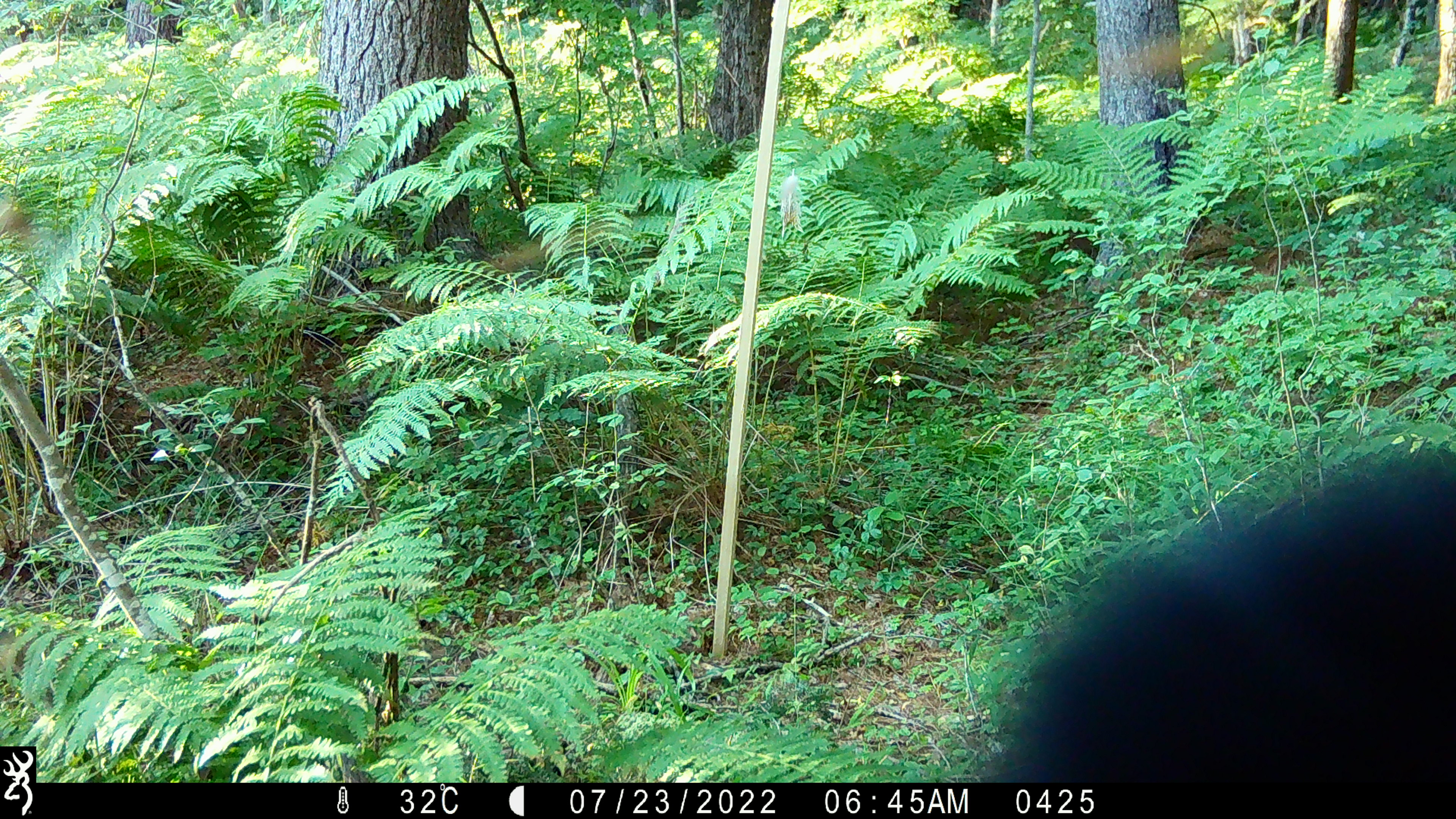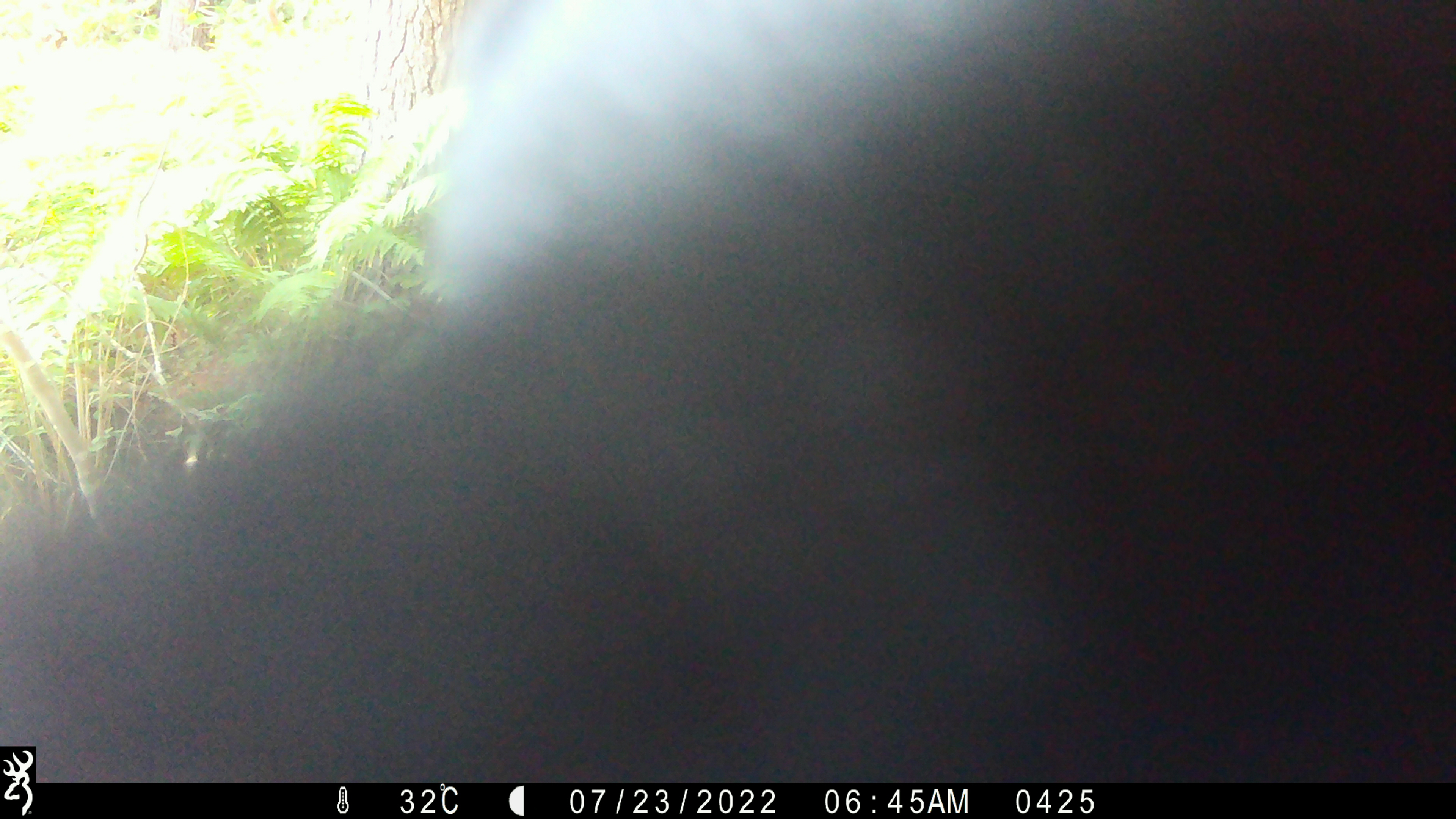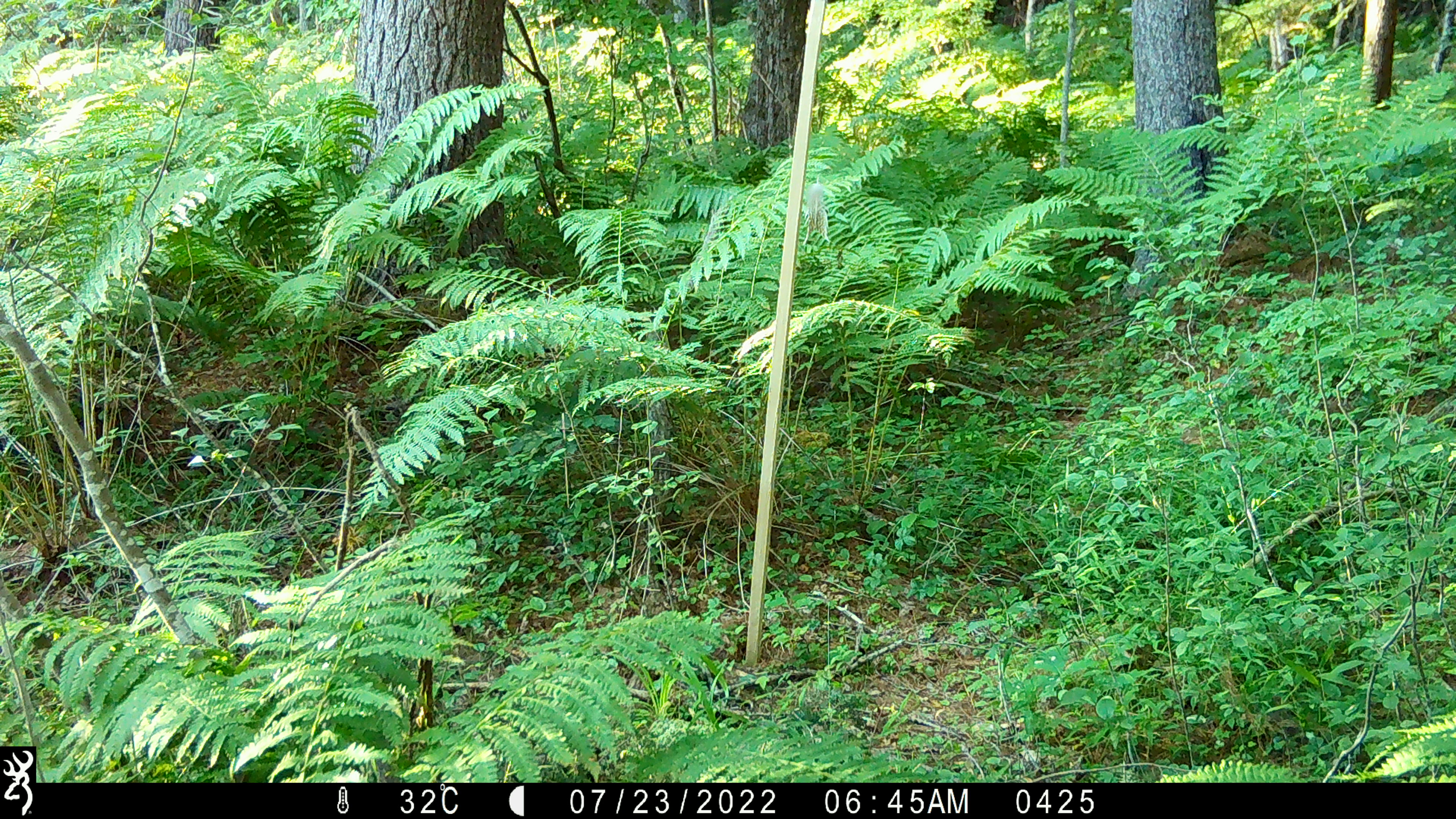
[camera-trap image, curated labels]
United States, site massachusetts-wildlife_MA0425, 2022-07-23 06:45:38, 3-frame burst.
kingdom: Animalia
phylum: Chordata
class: Mammalia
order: Carnivora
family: Ursidae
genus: Ursus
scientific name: Ursus americanus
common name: black bear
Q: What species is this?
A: Black bear (Ursus americanus).